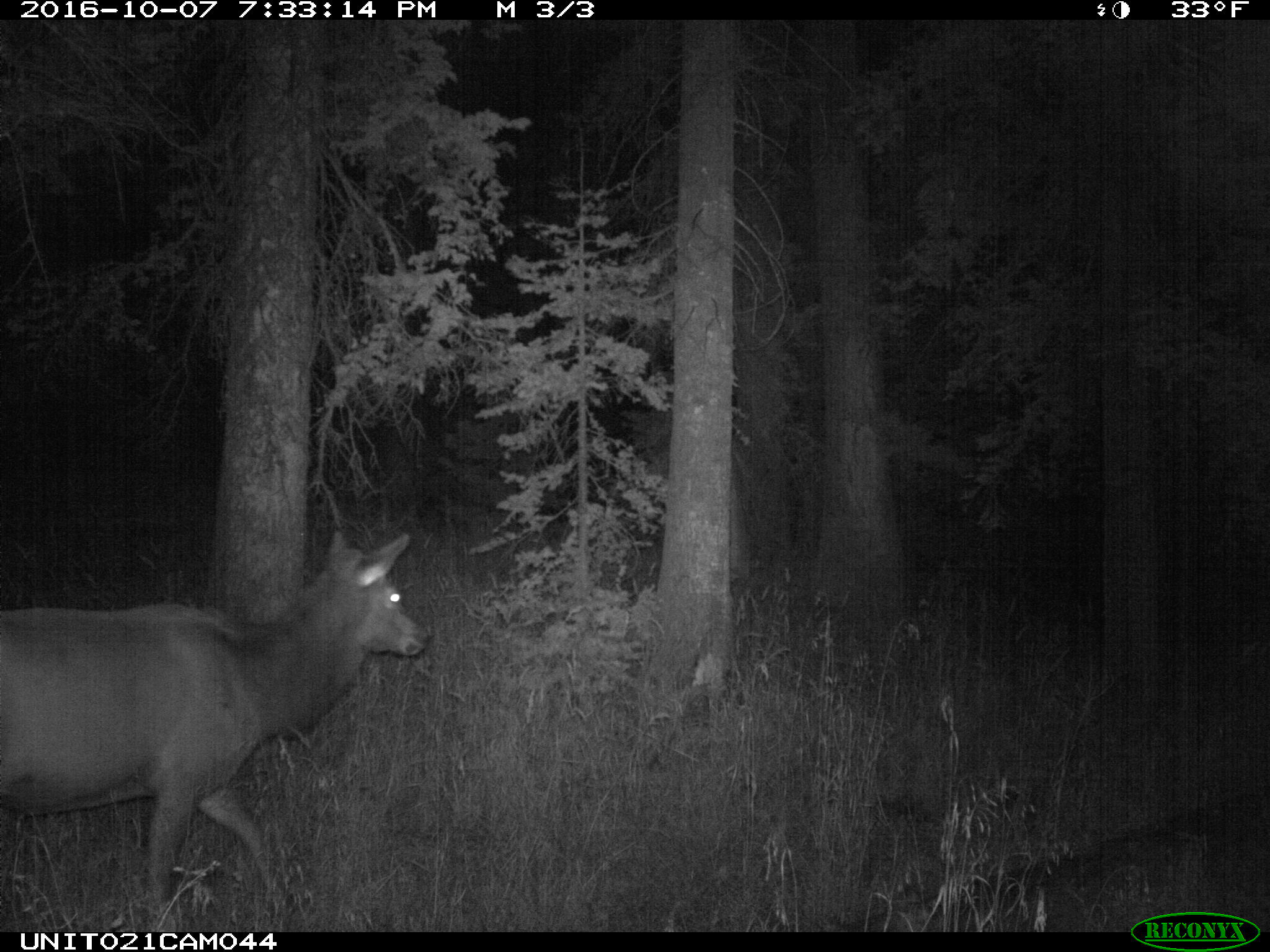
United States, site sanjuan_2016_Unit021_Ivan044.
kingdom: Animalia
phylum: Chordata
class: Mammalia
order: Artiodactyla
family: Cervidae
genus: Cervus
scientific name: Cervus elaphus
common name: red deer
Cervus elaphus (red deer).